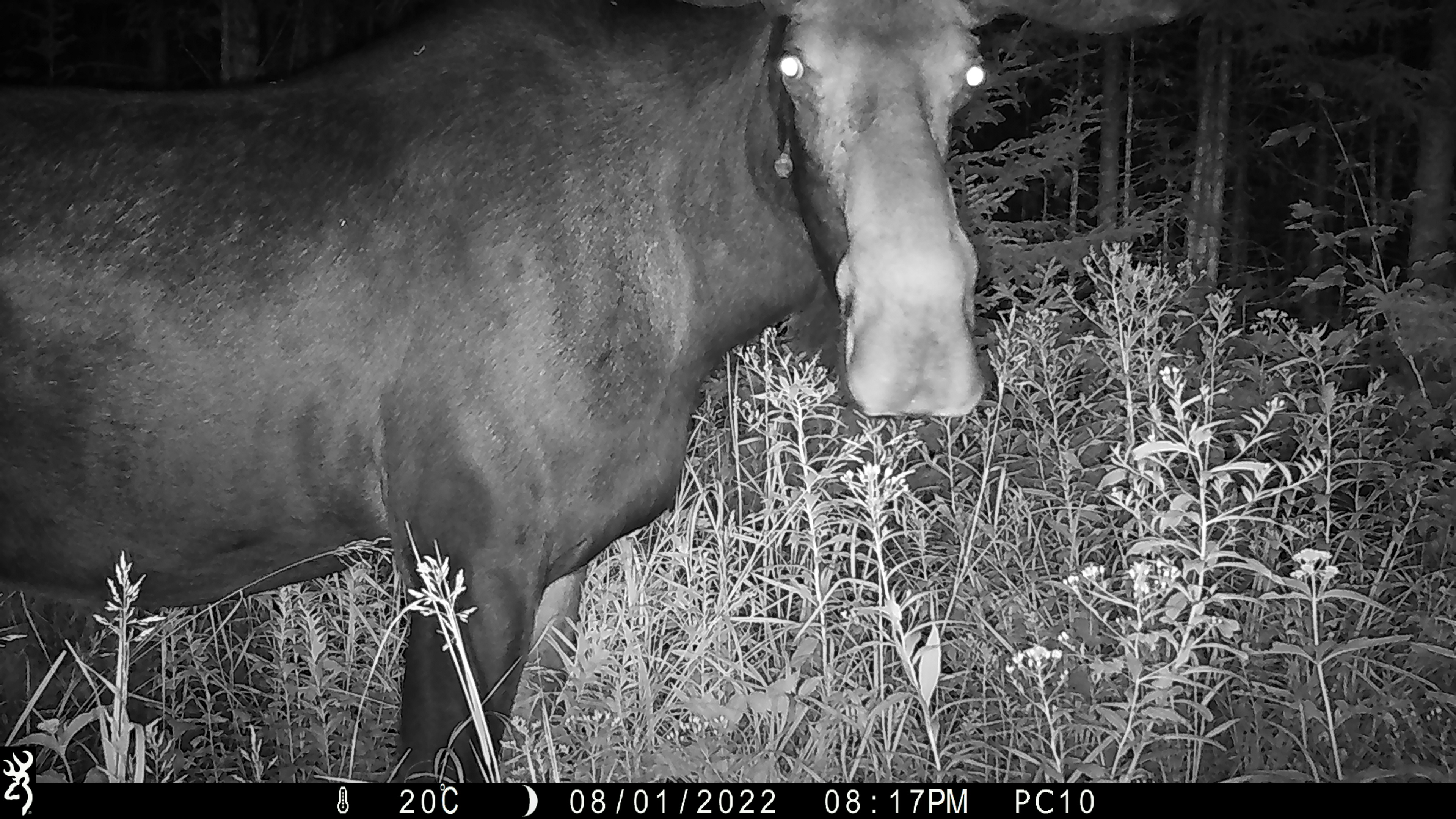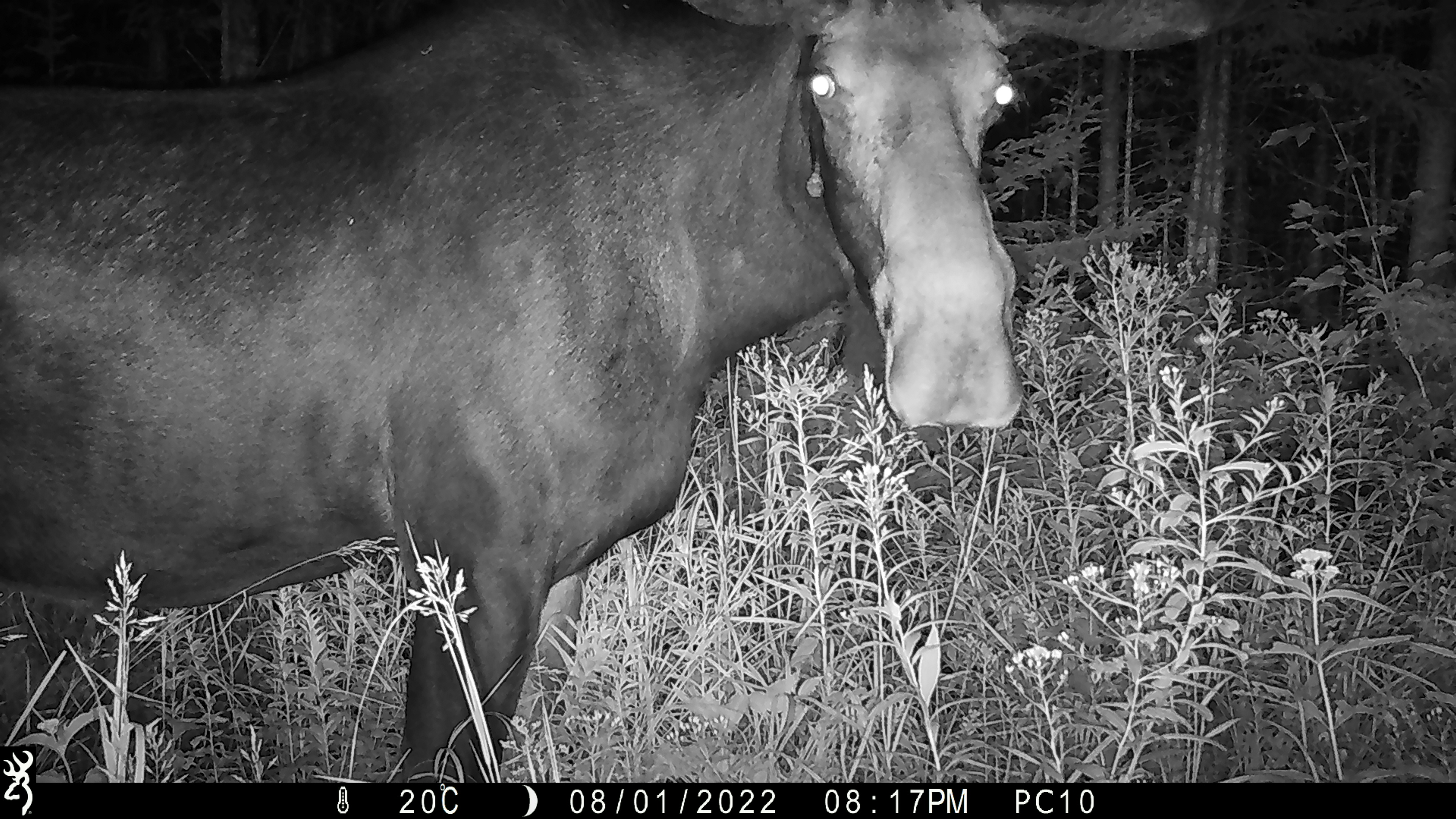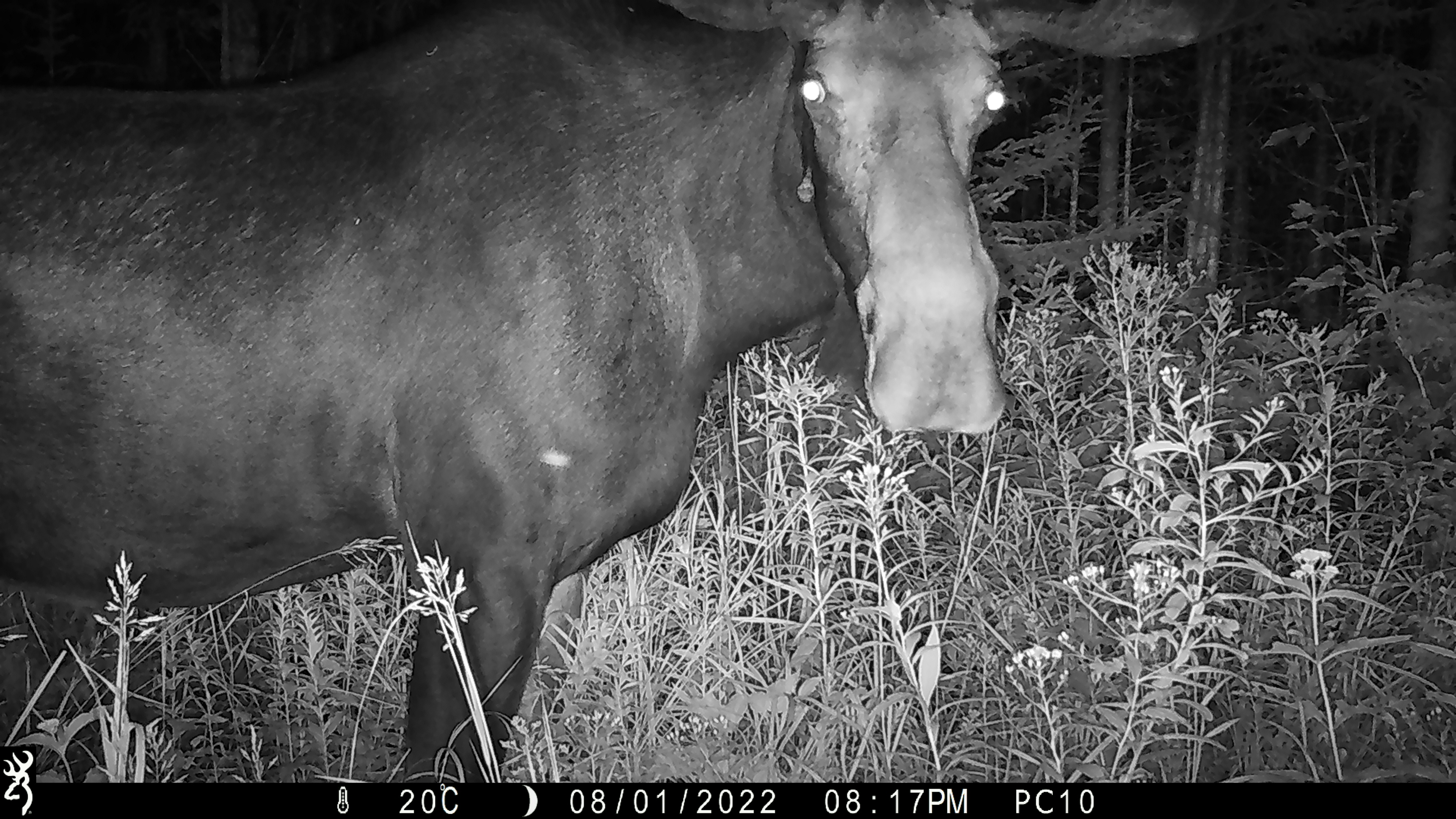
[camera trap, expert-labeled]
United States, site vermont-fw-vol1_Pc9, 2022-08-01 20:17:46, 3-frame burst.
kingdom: Animalia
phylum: Chordata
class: Mammalia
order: Artiodactyla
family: Cervidae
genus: Alces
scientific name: Alces alces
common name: moose